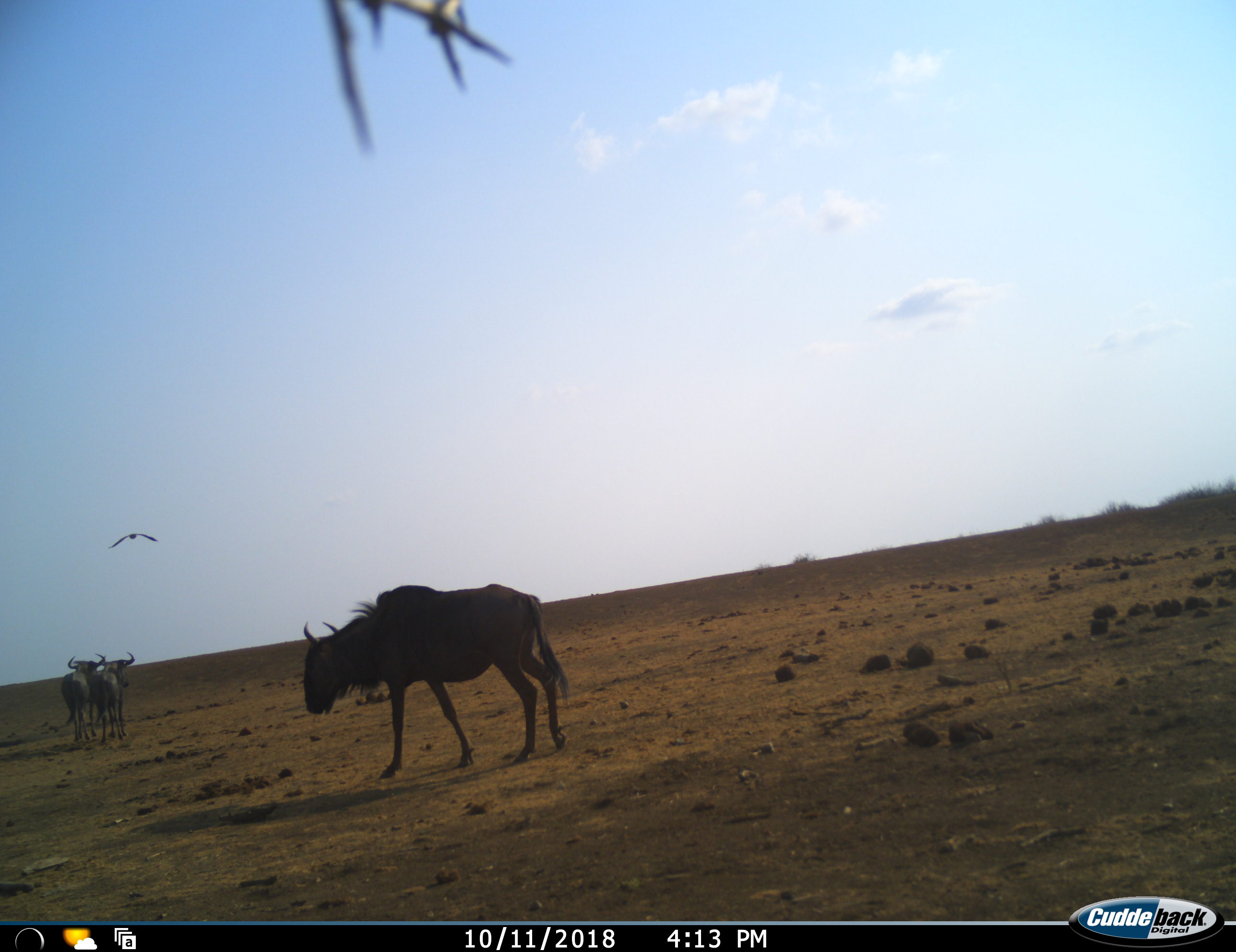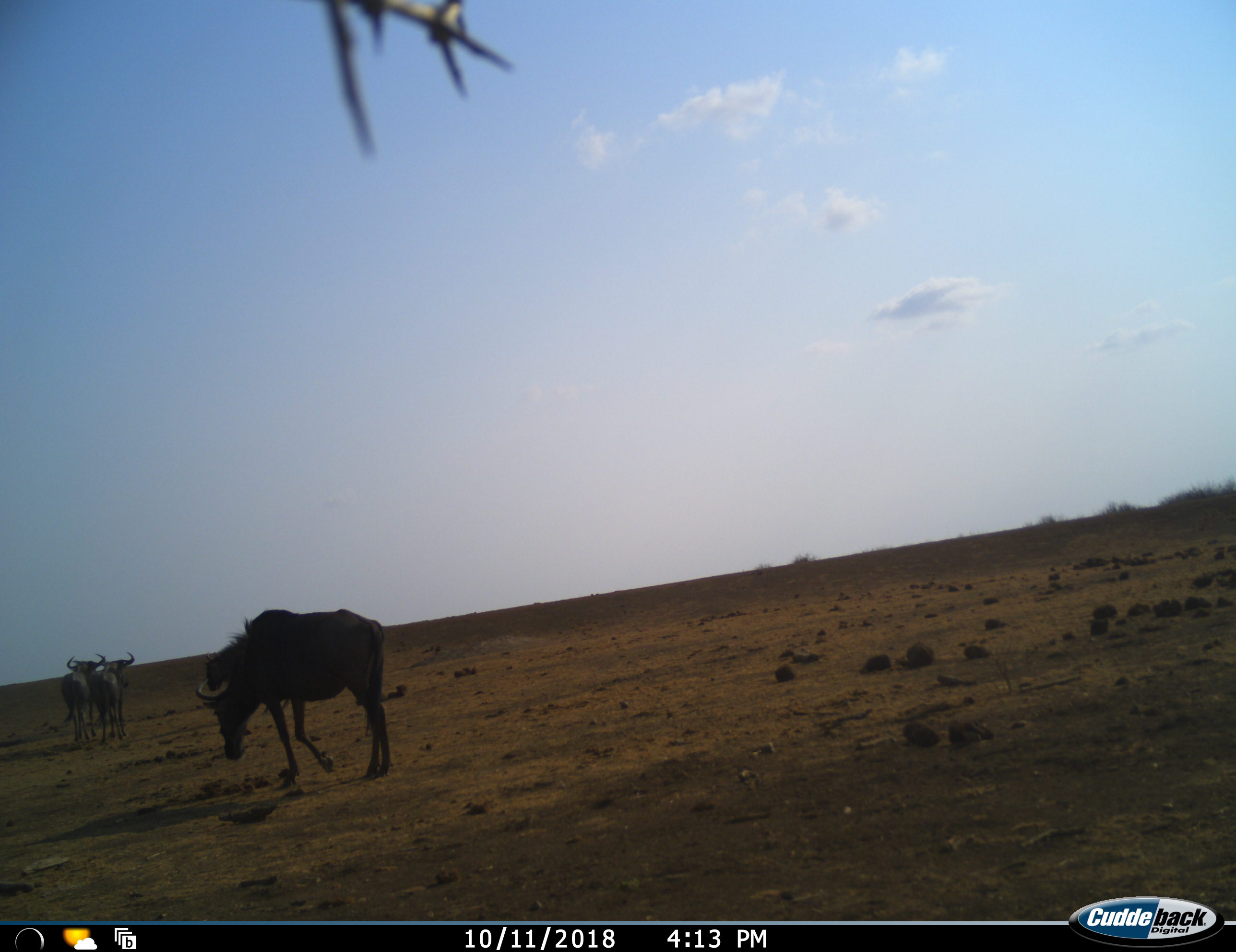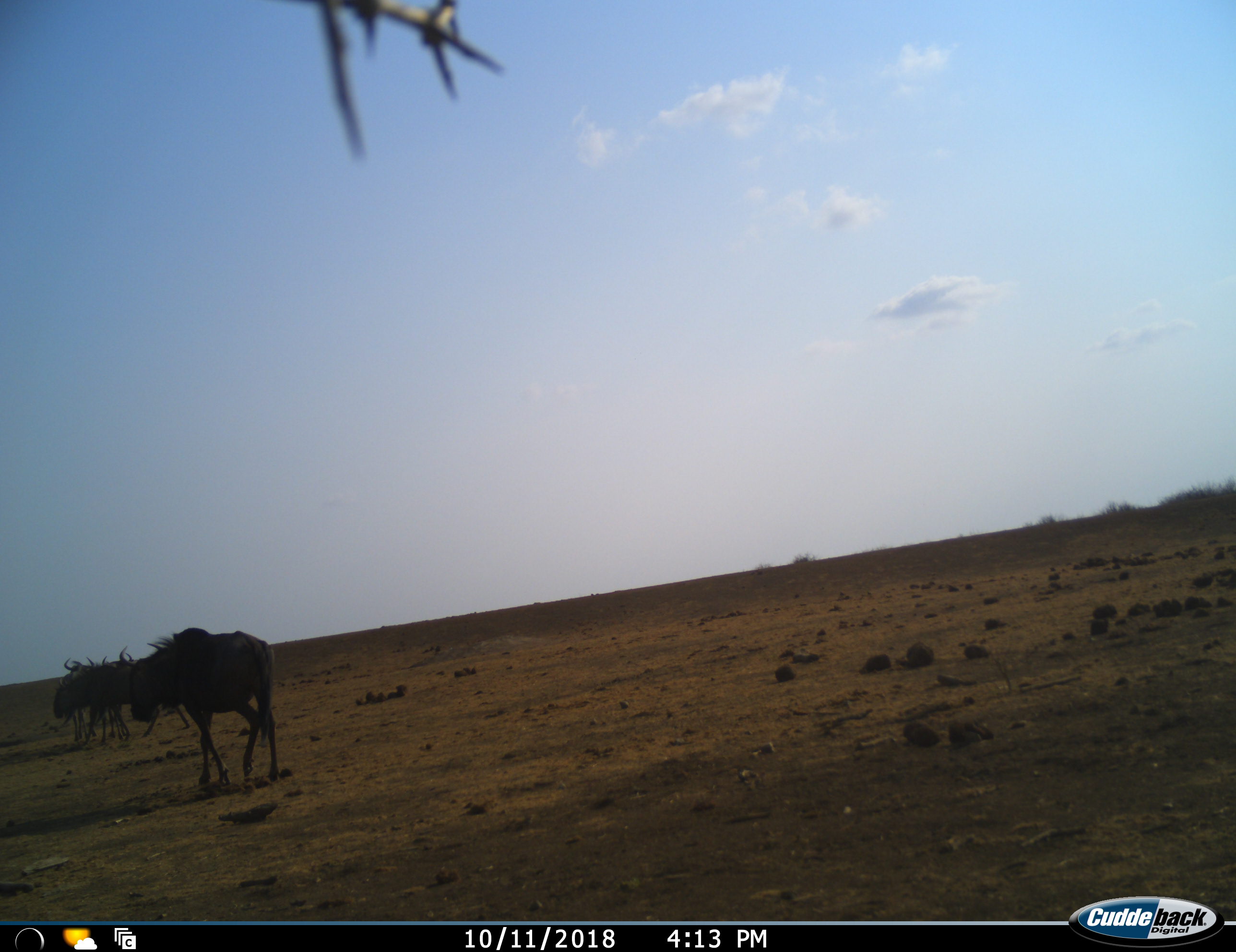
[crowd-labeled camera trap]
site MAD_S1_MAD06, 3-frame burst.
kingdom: Animalia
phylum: Chordata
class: Mammalia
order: Artiodactyla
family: Bovidae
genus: Connochaetes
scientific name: Connochaetes taurinus taurinus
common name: blue wildebeest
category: wildebeestblue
Wildebeestblue (blue wildebeest) (Connochaetes taurinus taurinus), count 3. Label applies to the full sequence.